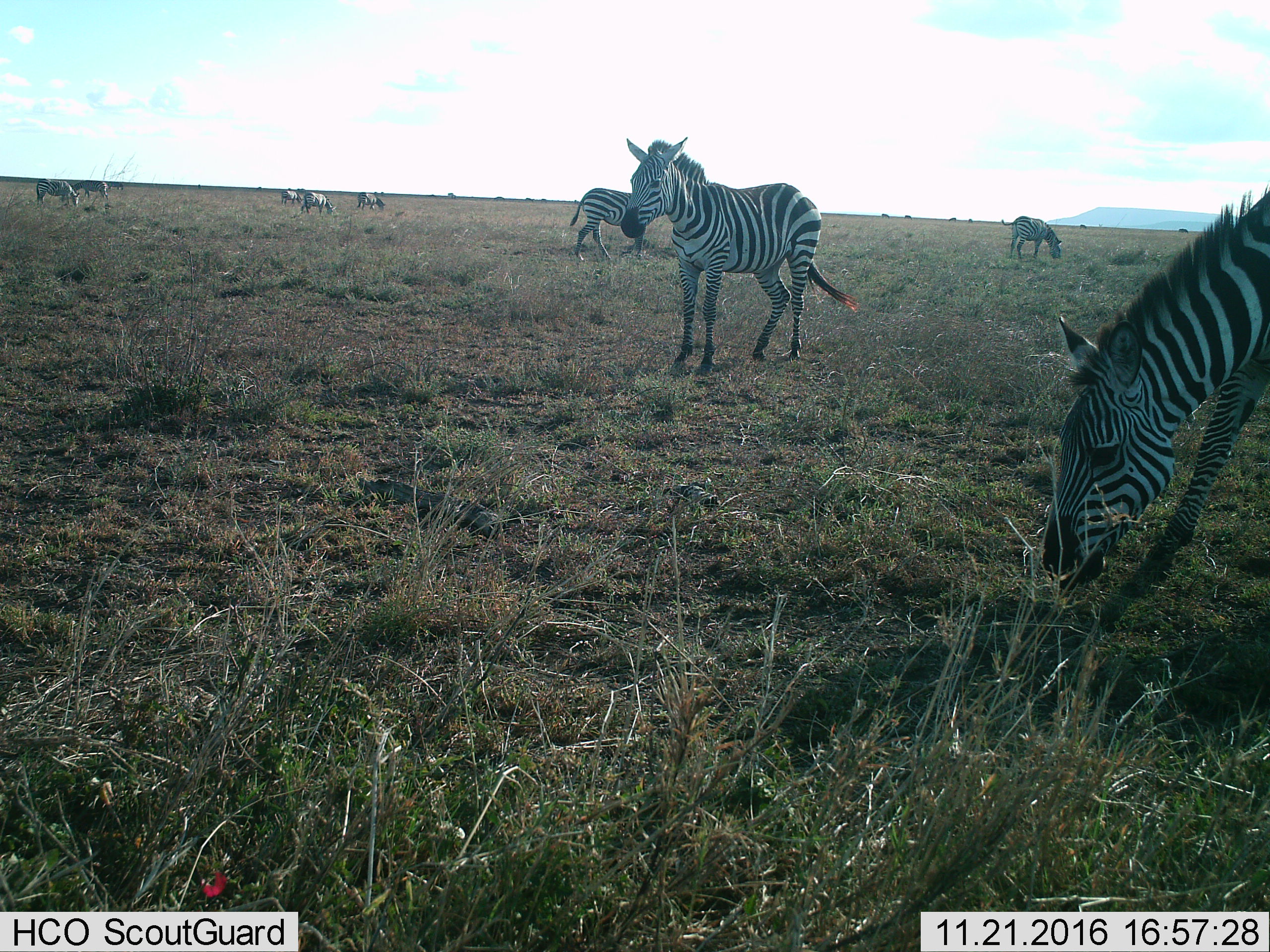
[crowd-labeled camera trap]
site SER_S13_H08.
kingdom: Animalia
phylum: Chordata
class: Mammalia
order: Perissodactyla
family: Equidae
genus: Equus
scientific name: Equus quagga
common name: plains zebra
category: zebraplains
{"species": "zebraplains (plains zebra) (Equus quagga)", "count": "9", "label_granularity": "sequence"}